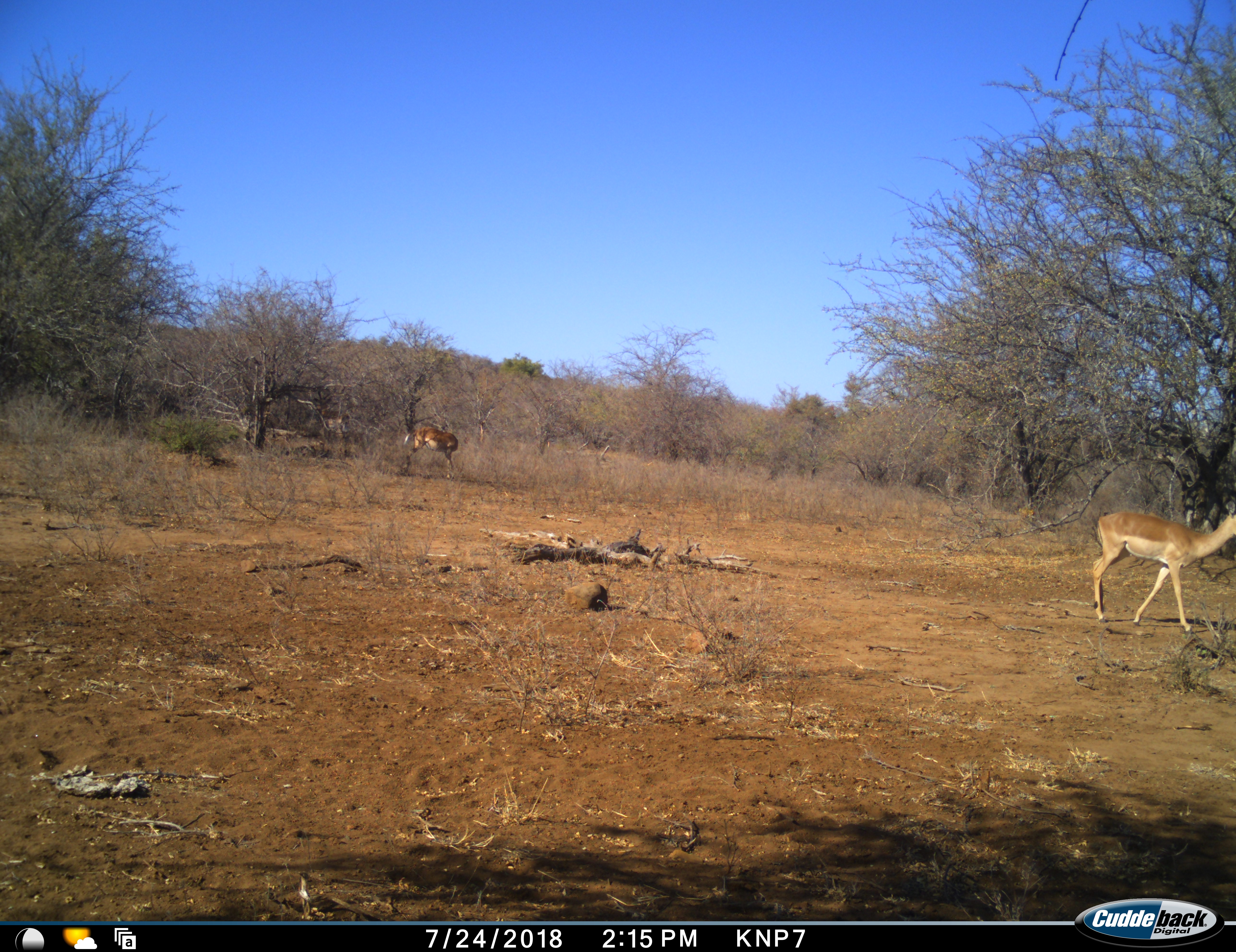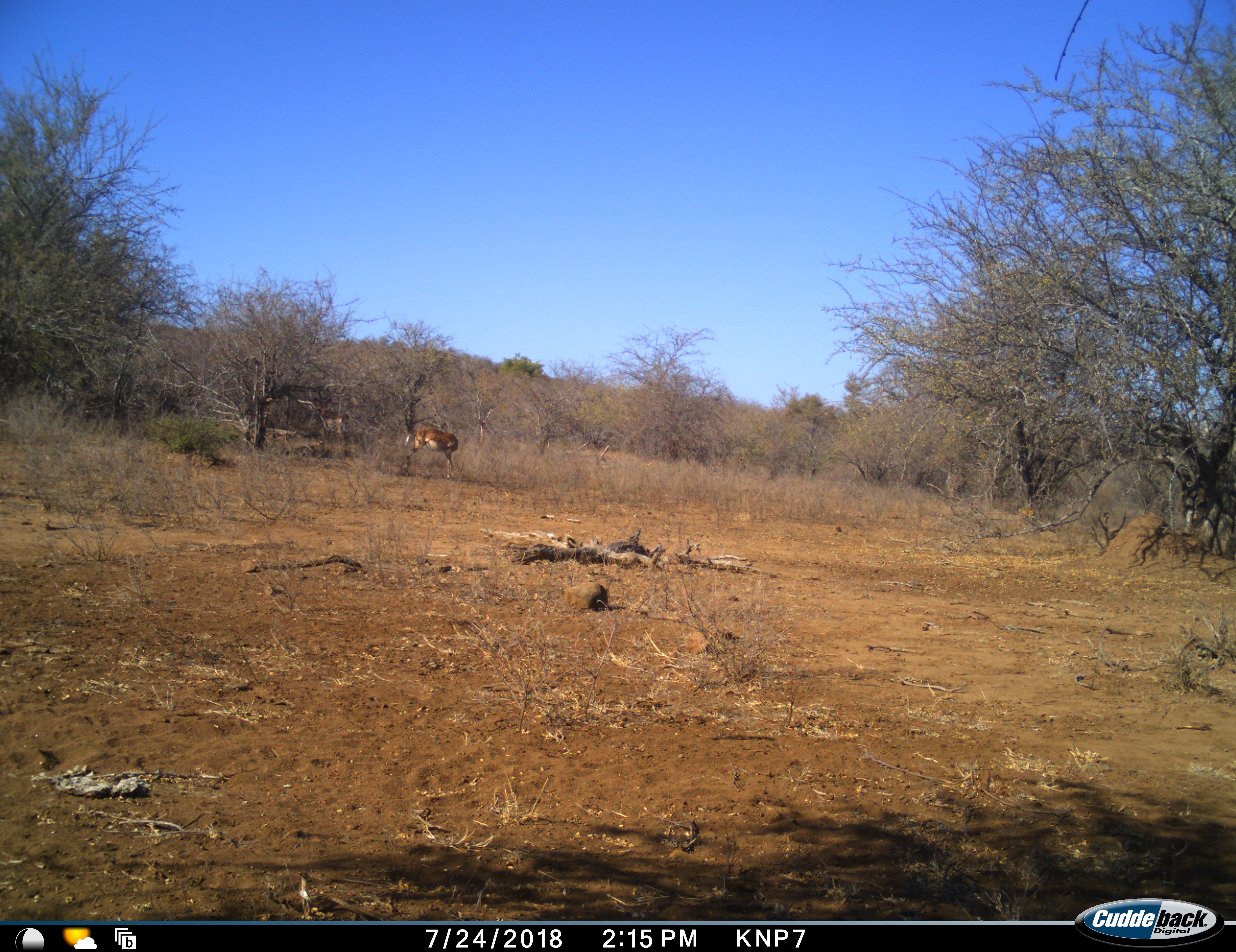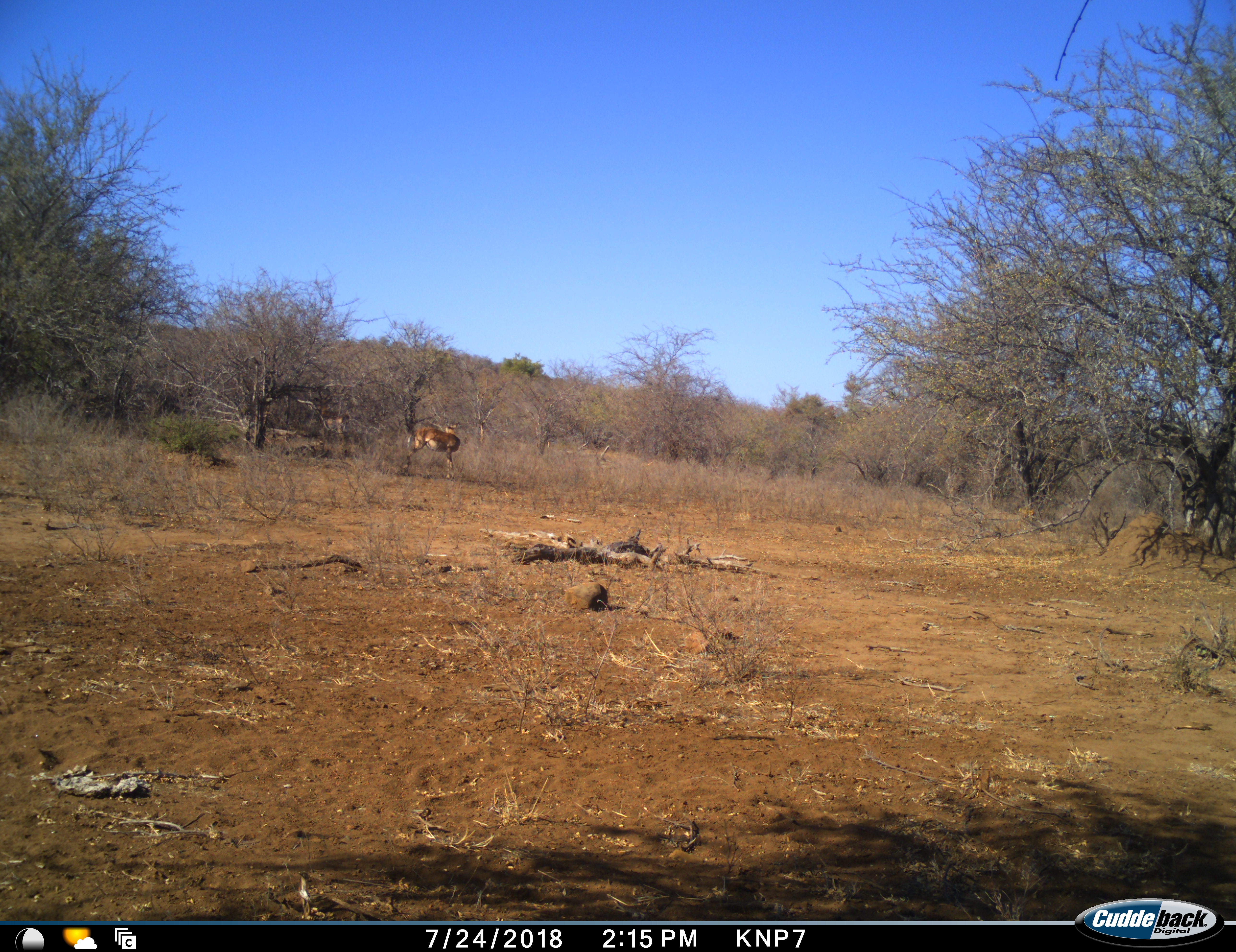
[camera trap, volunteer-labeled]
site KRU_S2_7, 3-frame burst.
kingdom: Animalia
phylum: Chordata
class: Mammalia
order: Artiodactyla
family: Bovidae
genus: Aepyceros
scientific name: Aepyceros melampus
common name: impala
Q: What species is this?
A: Impala (Aepyceros melampus).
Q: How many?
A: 2.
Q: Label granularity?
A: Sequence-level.